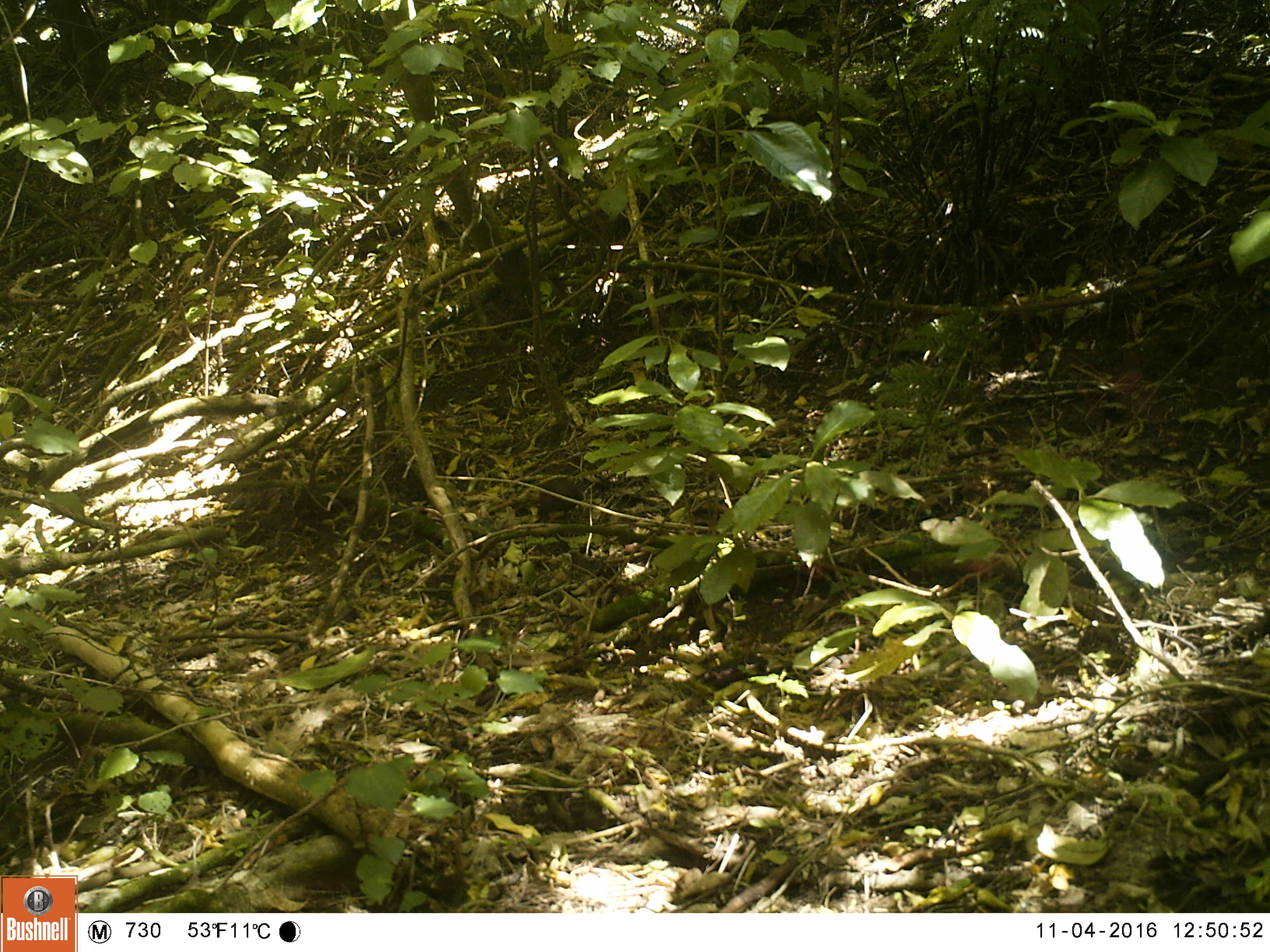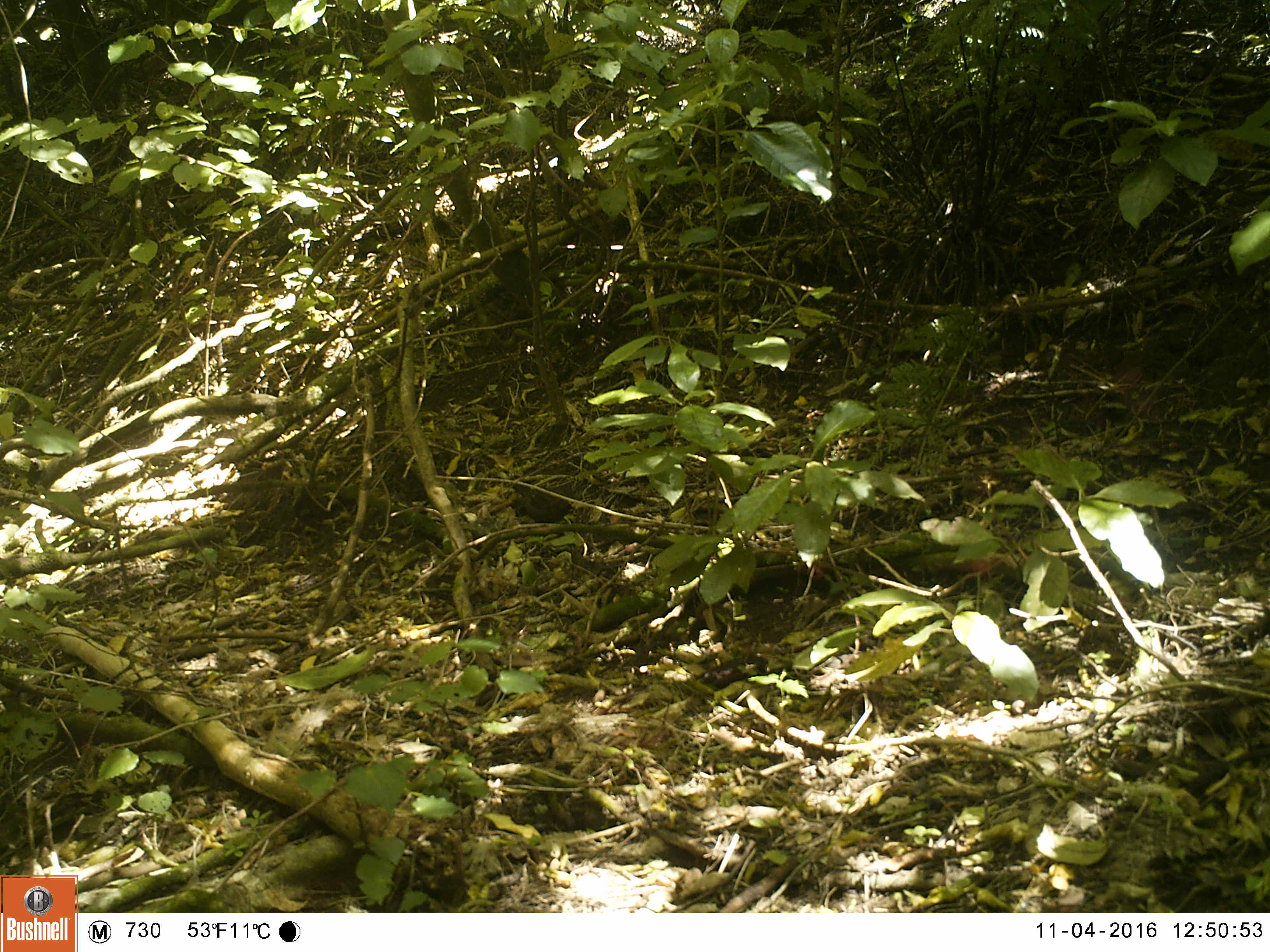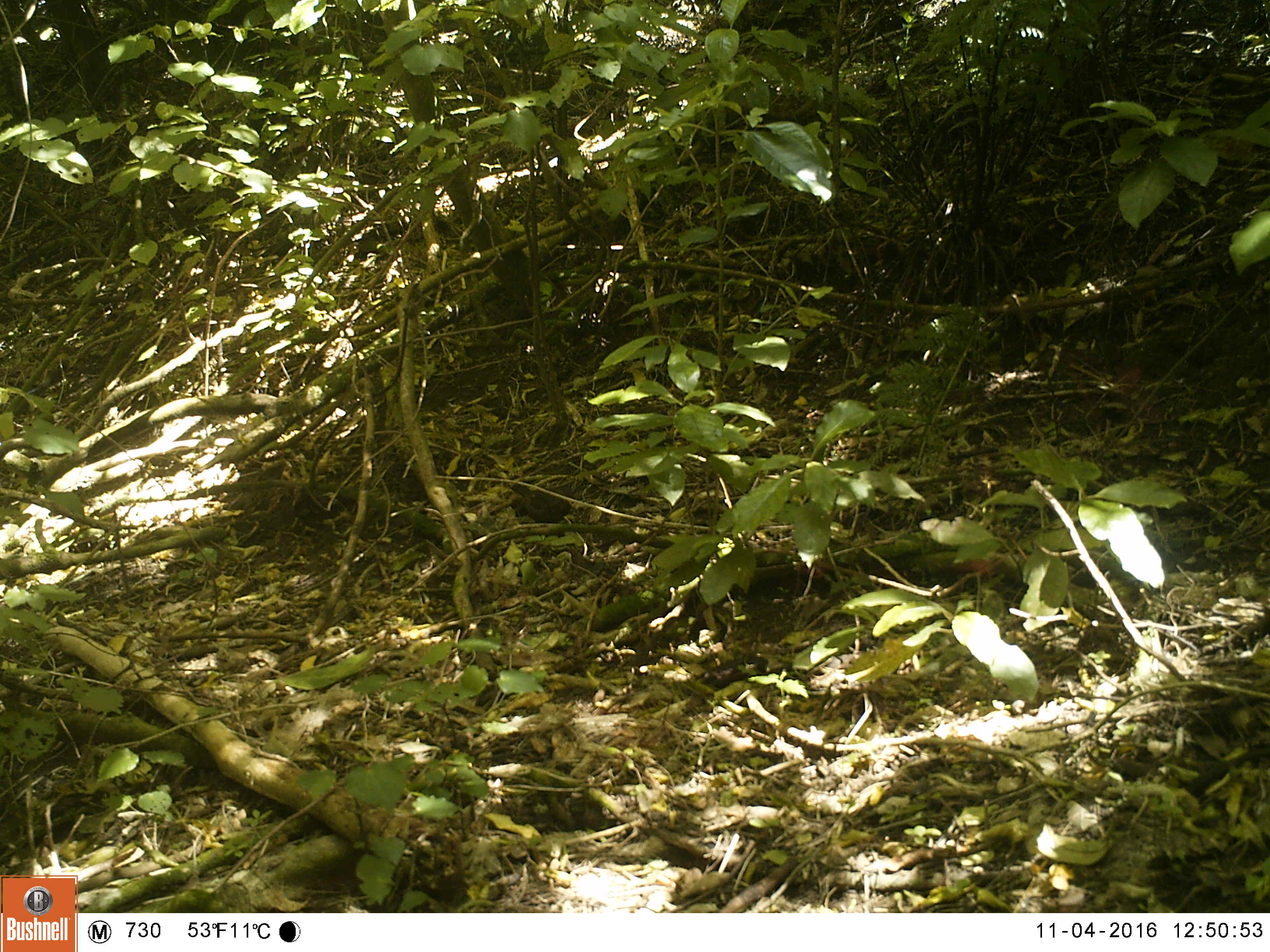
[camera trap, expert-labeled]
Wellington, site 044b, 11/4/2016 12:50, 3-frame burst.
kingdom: Animalia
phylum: Chordata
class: Aves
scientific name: Aves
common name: bird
Bird (Aves).